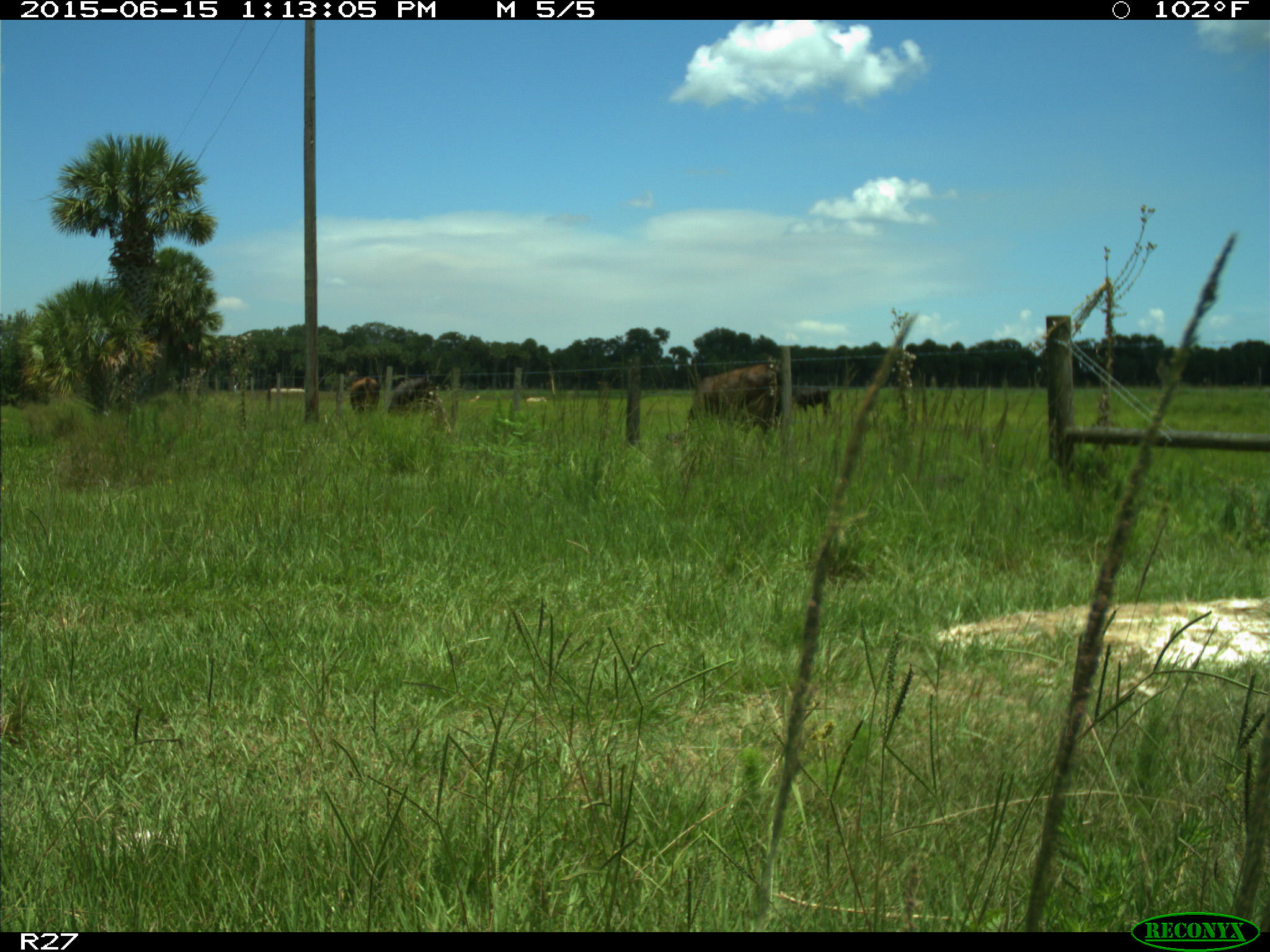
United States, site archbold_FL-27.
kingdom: Animalia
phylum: Chordata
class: Mammalia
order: Artiodactyla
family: Bovidae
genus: Bos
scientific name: Bos taurus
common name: domestic cow